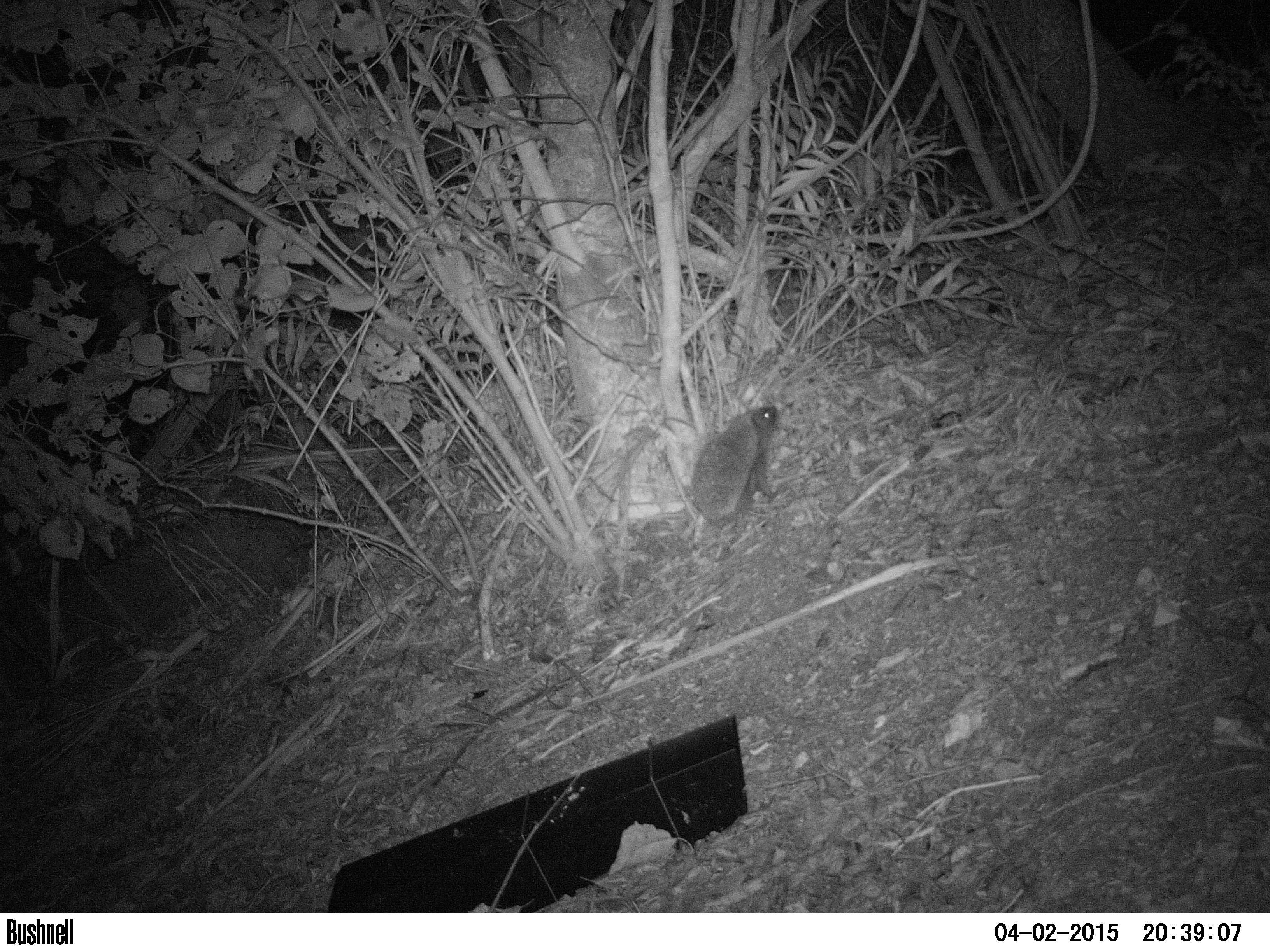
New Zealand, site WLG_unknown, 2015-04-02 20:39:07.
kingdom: Animalia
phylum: Chordata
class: Mammalia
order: Eulipotyphla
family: Erinaceidae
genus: Erinaceus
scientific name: Erinaceus europaeus europaeus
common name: european hedgehog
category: hedgehog